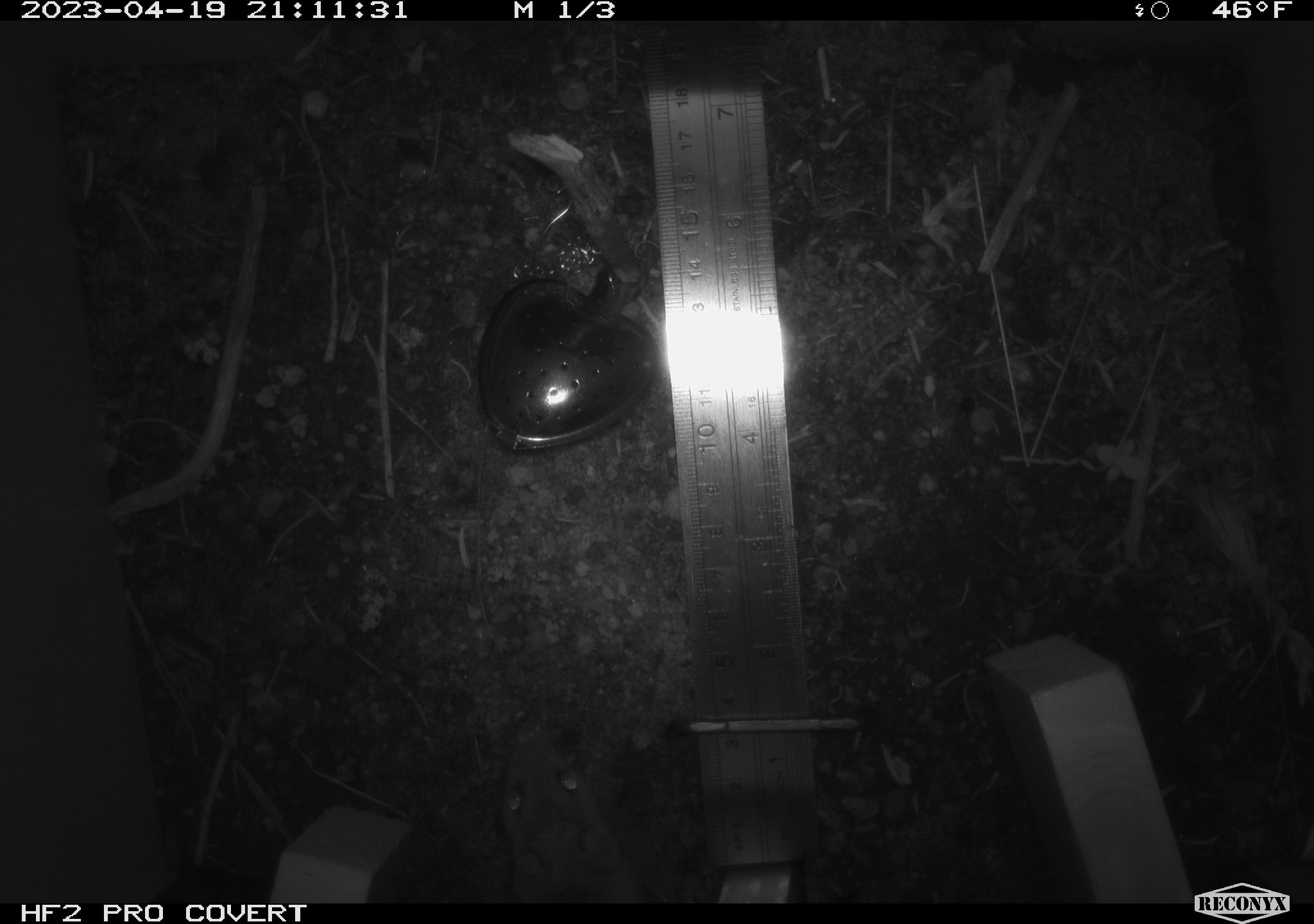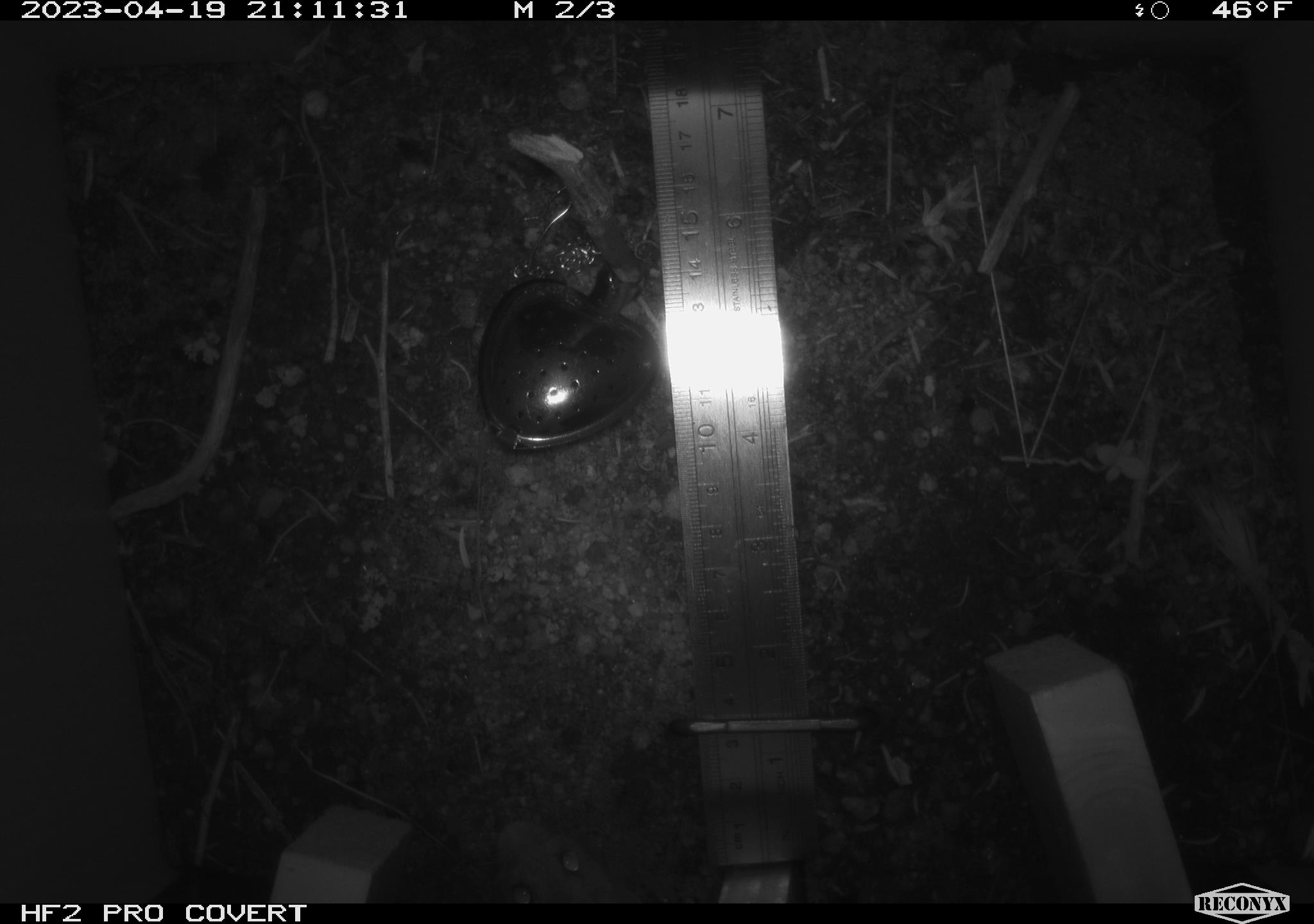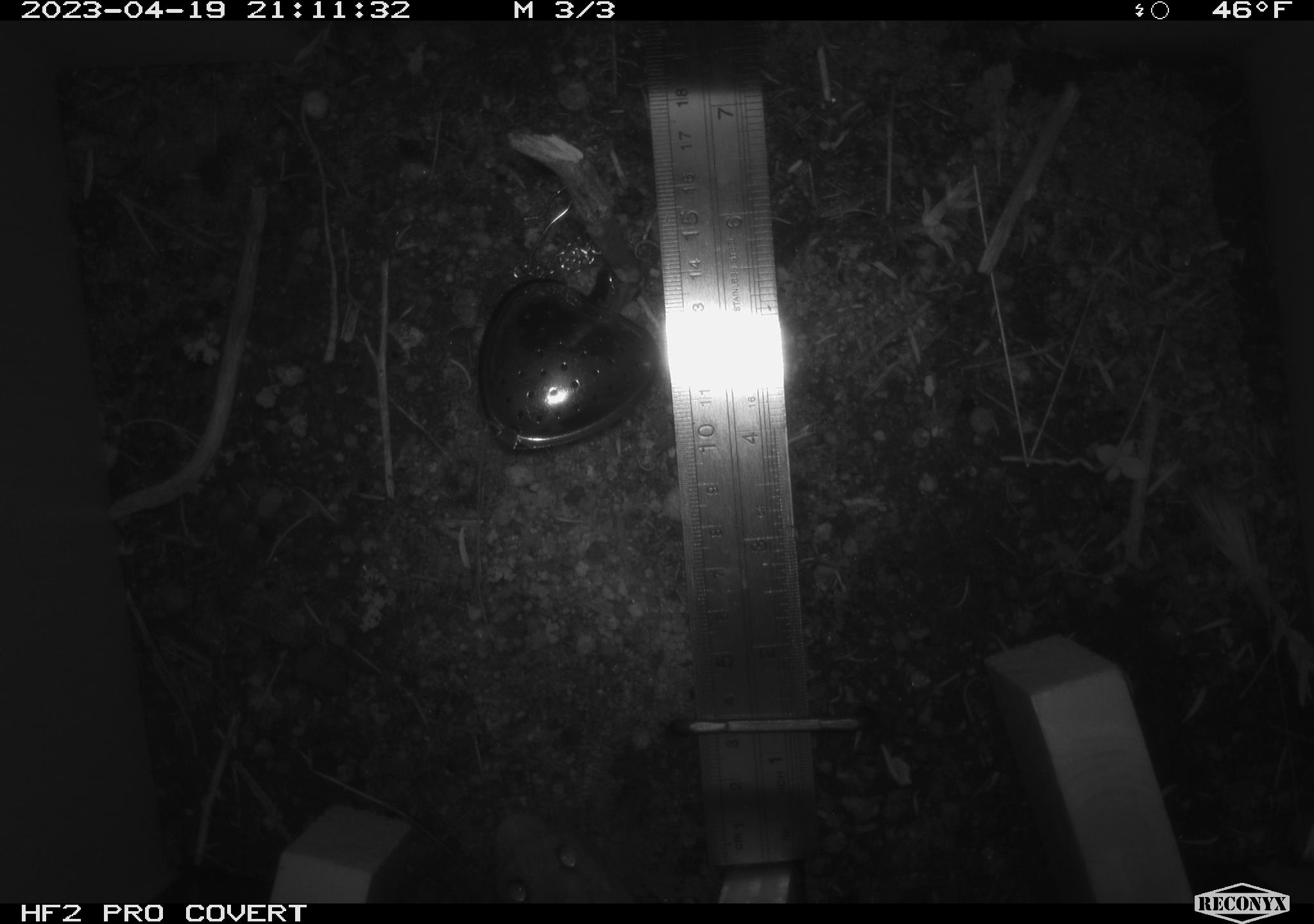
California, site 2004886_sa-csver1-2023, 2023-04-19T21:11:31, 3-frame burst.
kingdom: Animalia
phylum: Chordata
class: Mammalia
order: Rodentia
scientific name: Rodentia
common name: mouse species